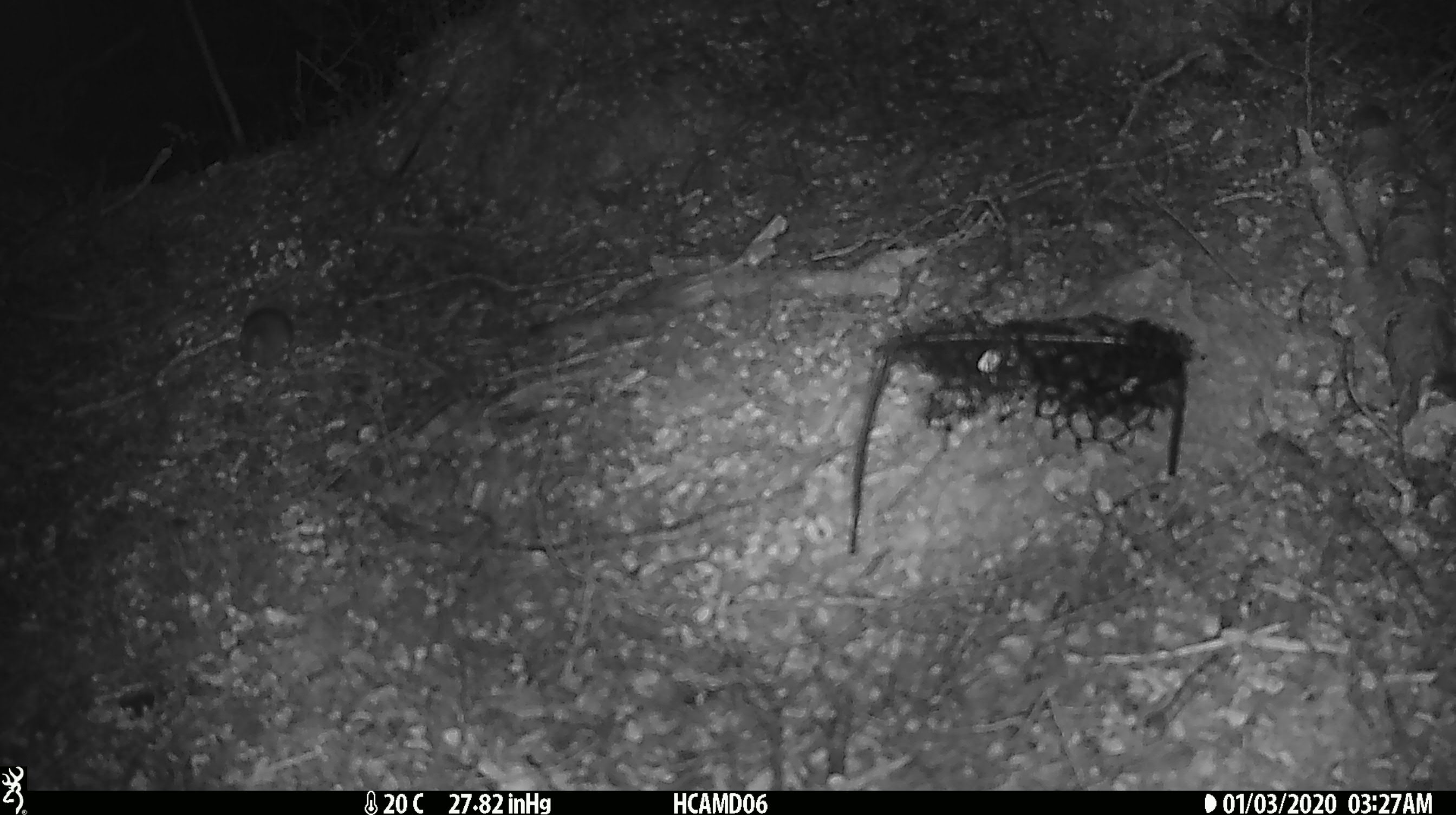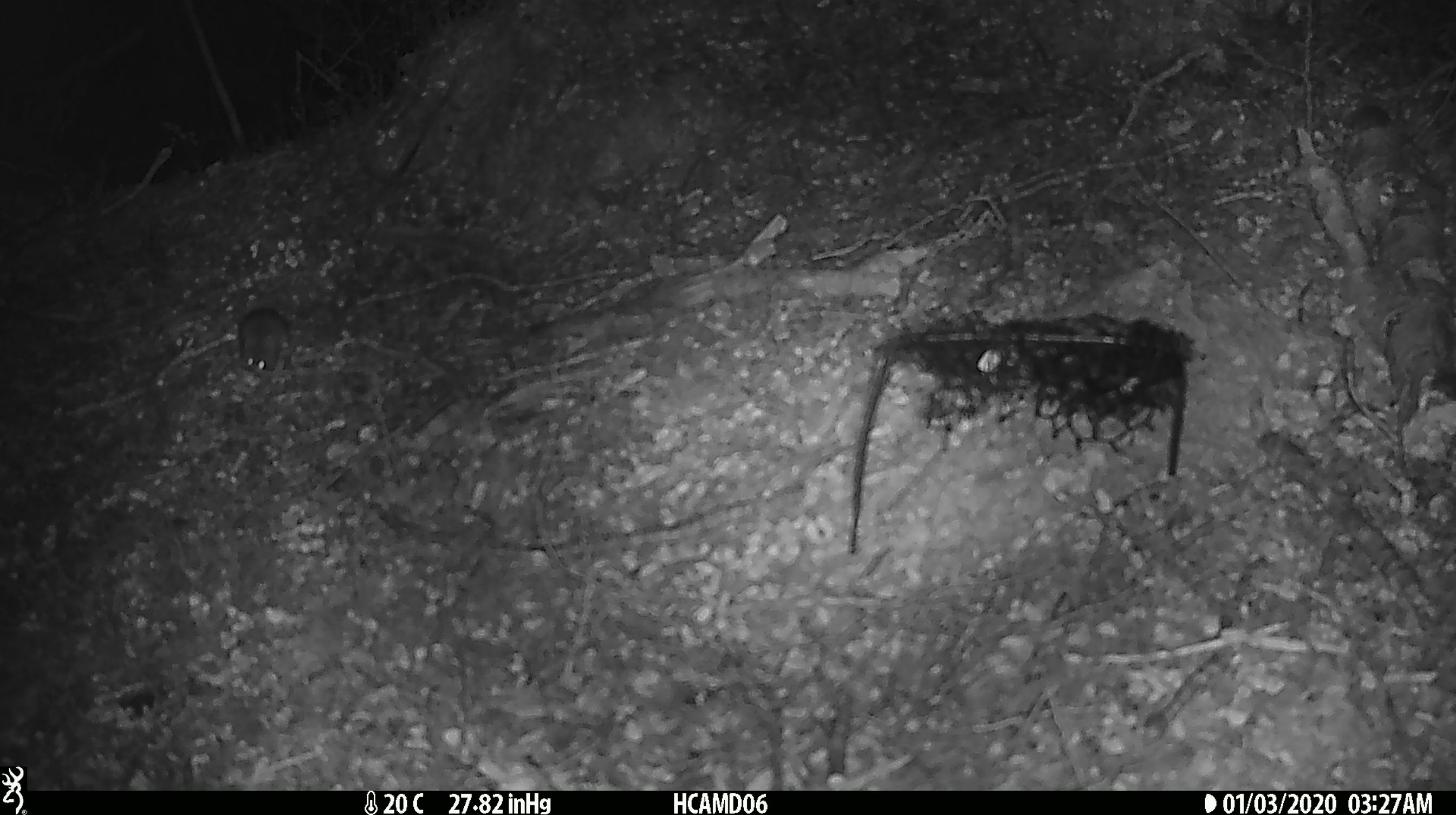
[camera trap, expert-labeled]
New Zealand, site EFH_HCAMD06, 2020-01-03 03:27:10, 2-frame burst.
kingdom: Animalia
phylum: Chordata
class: Mammalia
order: Rodentia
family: Muridae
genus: Mus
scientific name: Mus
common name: mouse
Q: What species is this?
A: Mouse (Mus).